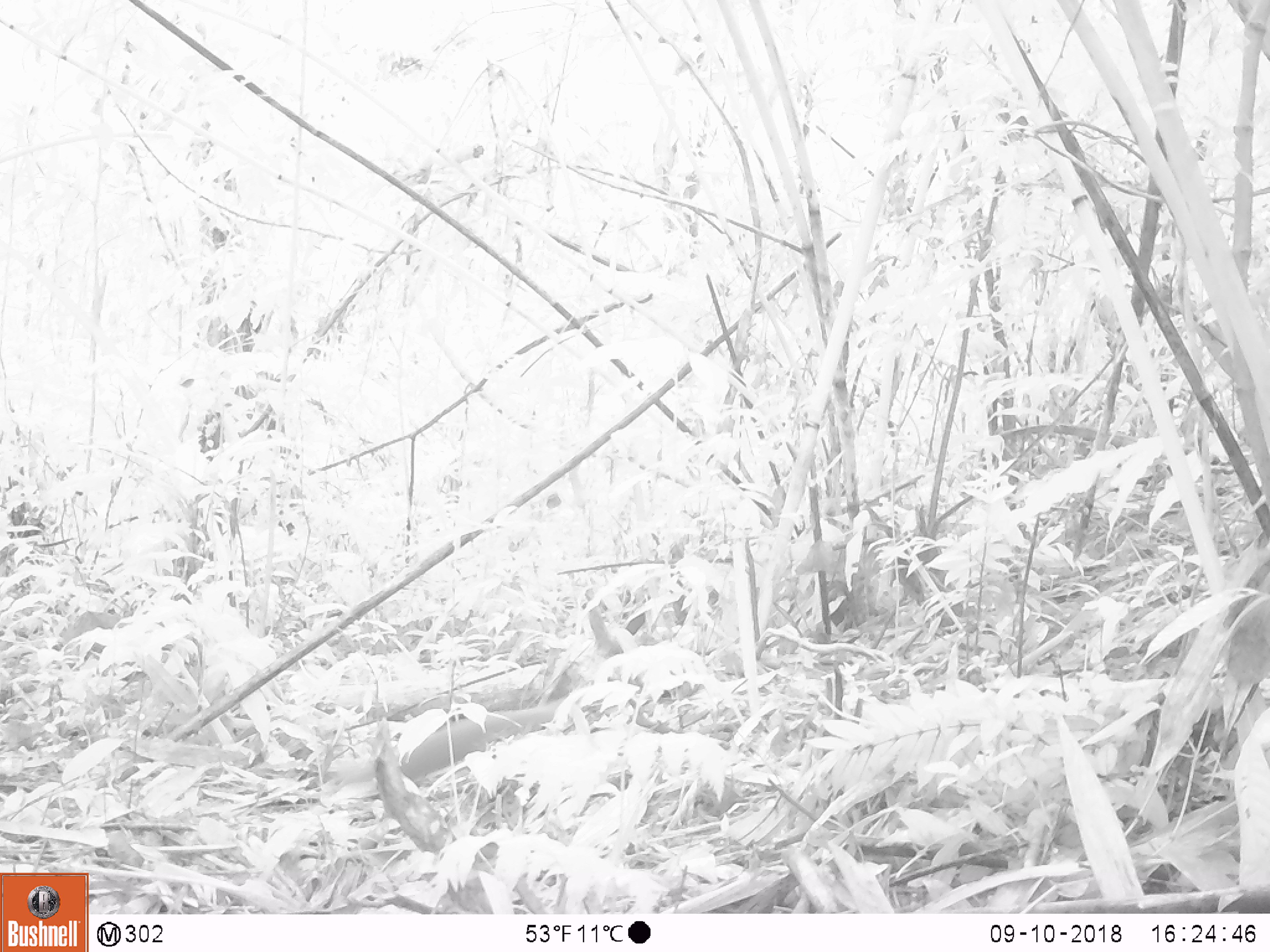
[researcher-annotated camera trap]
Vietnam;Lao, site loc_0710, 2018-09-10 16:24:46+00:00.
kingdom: Animalia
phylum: Chordata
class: Mammalia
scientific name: Mammalia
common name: mammal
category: unidentified small mammal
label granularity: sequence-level